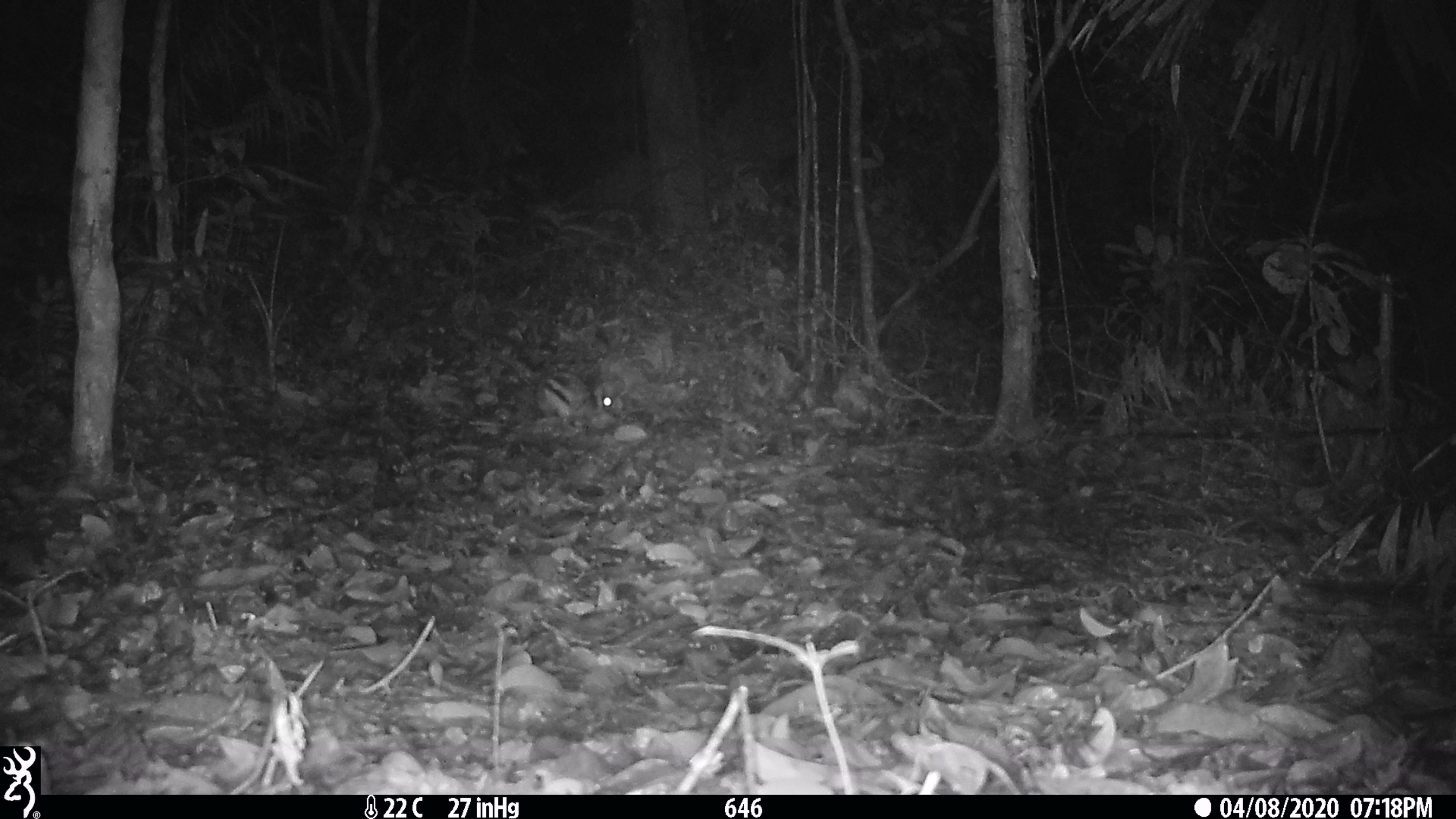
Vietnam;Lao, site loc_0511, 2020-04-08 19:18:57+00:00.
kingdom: Animalia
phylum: Chordata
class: Mammalia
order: Lagomorpha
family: Leporidae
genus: Nesolagus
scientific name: Nesolagus timminsi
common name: annamite striped rabbit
Annamite striped rabbit (Nesolagus timminsi). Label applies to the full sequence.